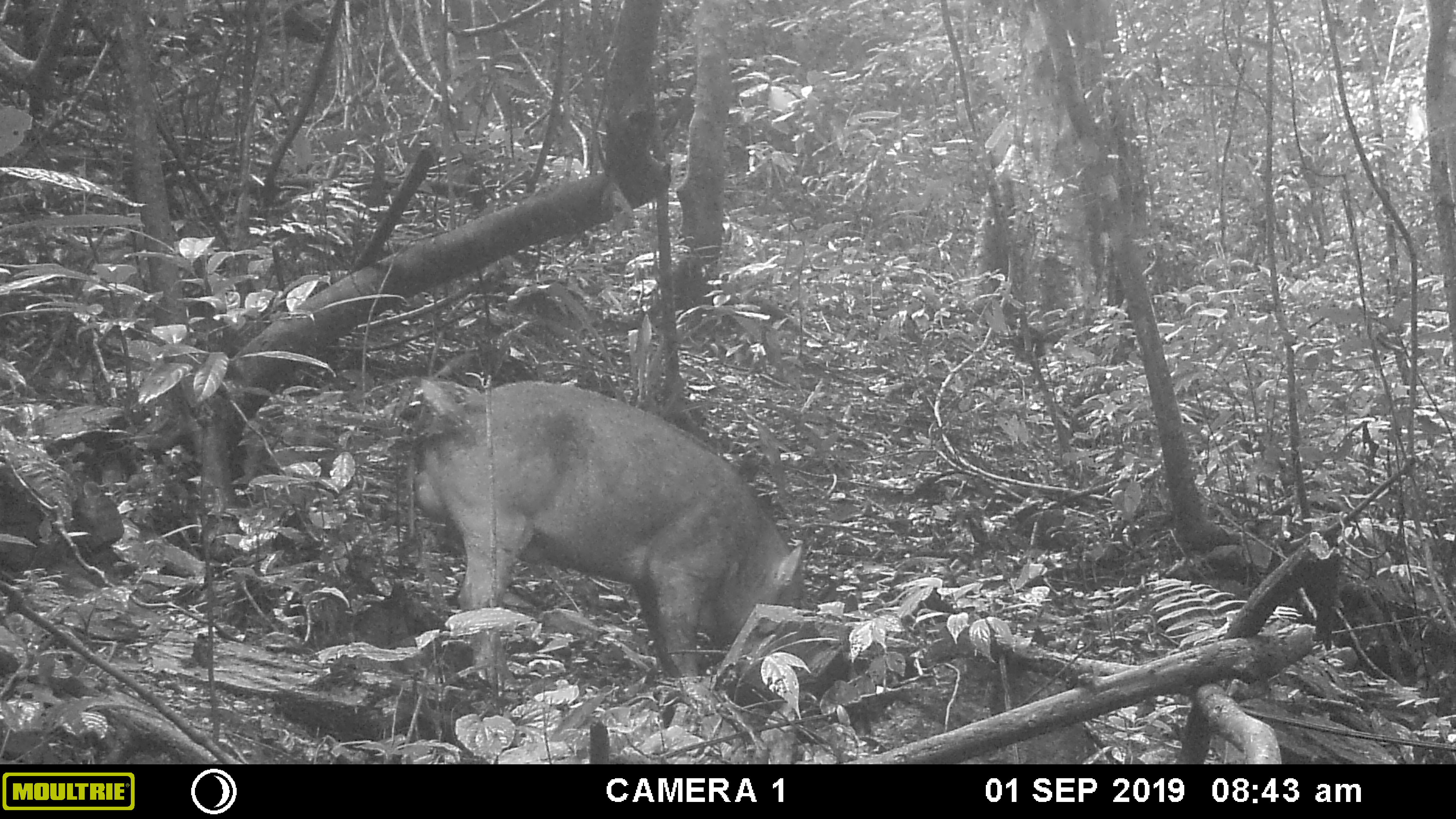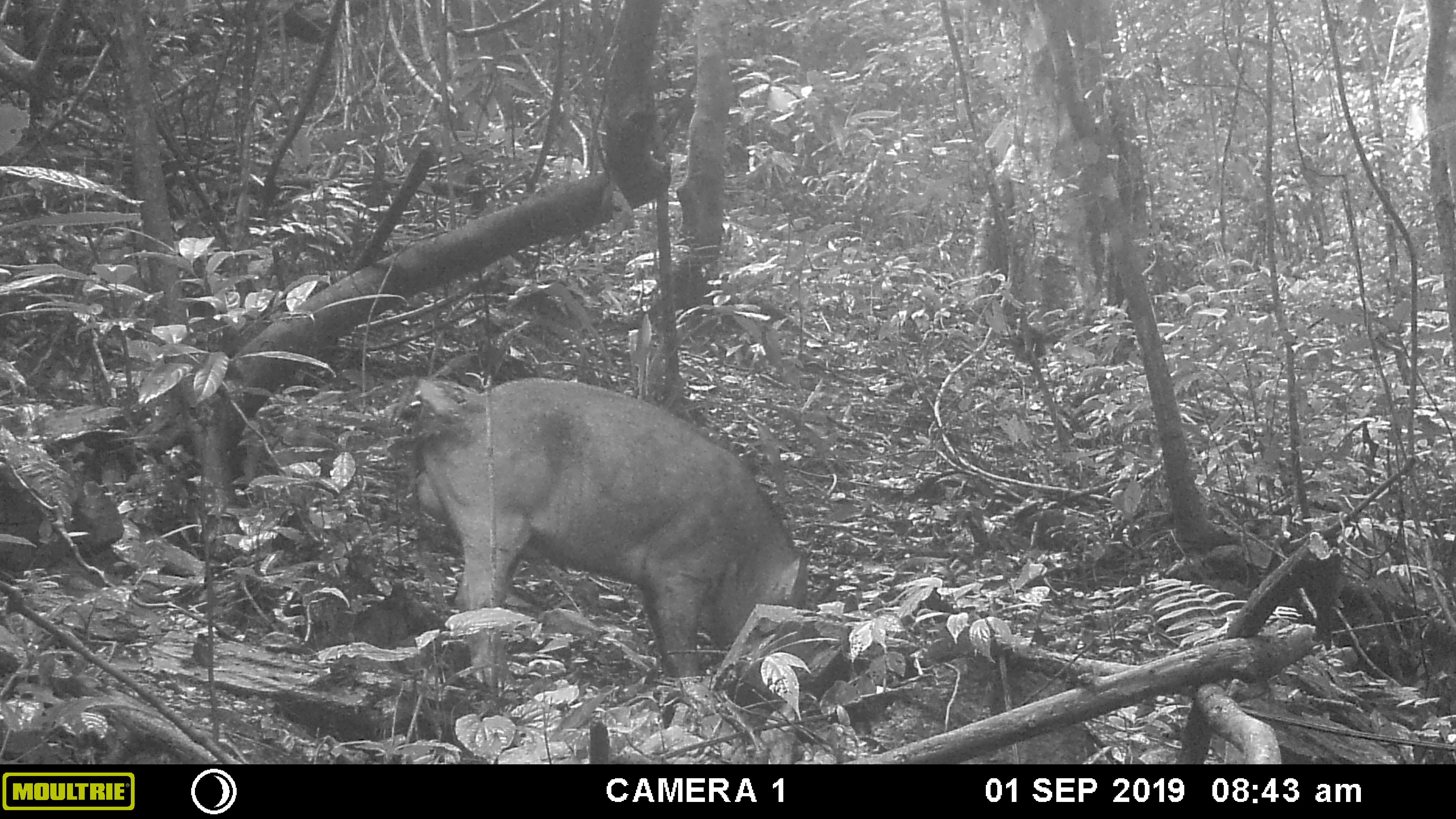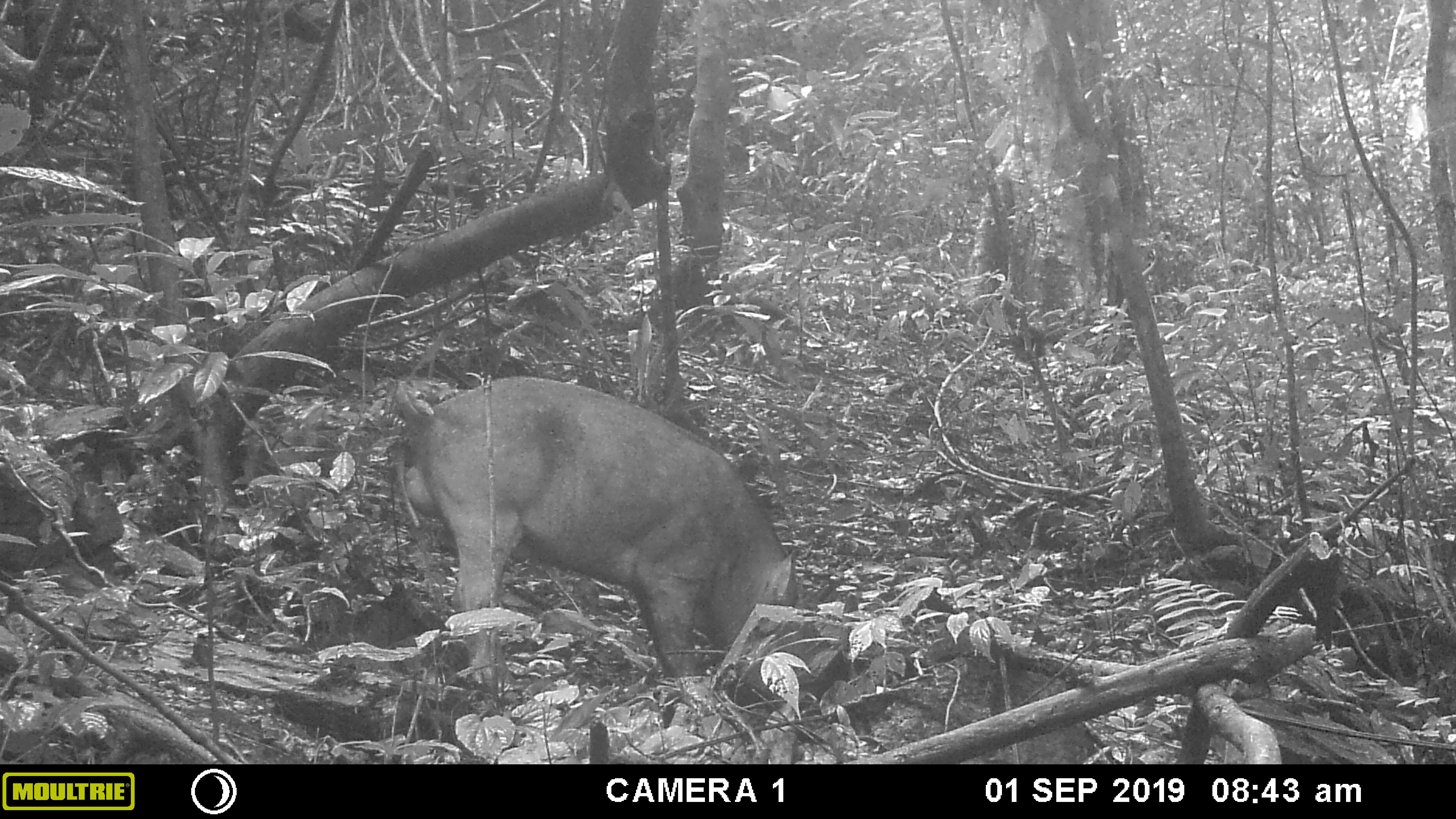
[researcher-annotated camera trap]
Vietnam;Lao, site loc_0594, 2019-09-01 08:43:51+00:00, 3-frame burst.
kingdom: Animalia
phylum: Chordata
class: Mammalia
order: Artiodactyla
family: Suidae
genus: Sus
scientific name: Sus scrofa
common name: eurasian wild pig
Eurasian wild pig (Sus scrofa). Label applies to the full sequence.